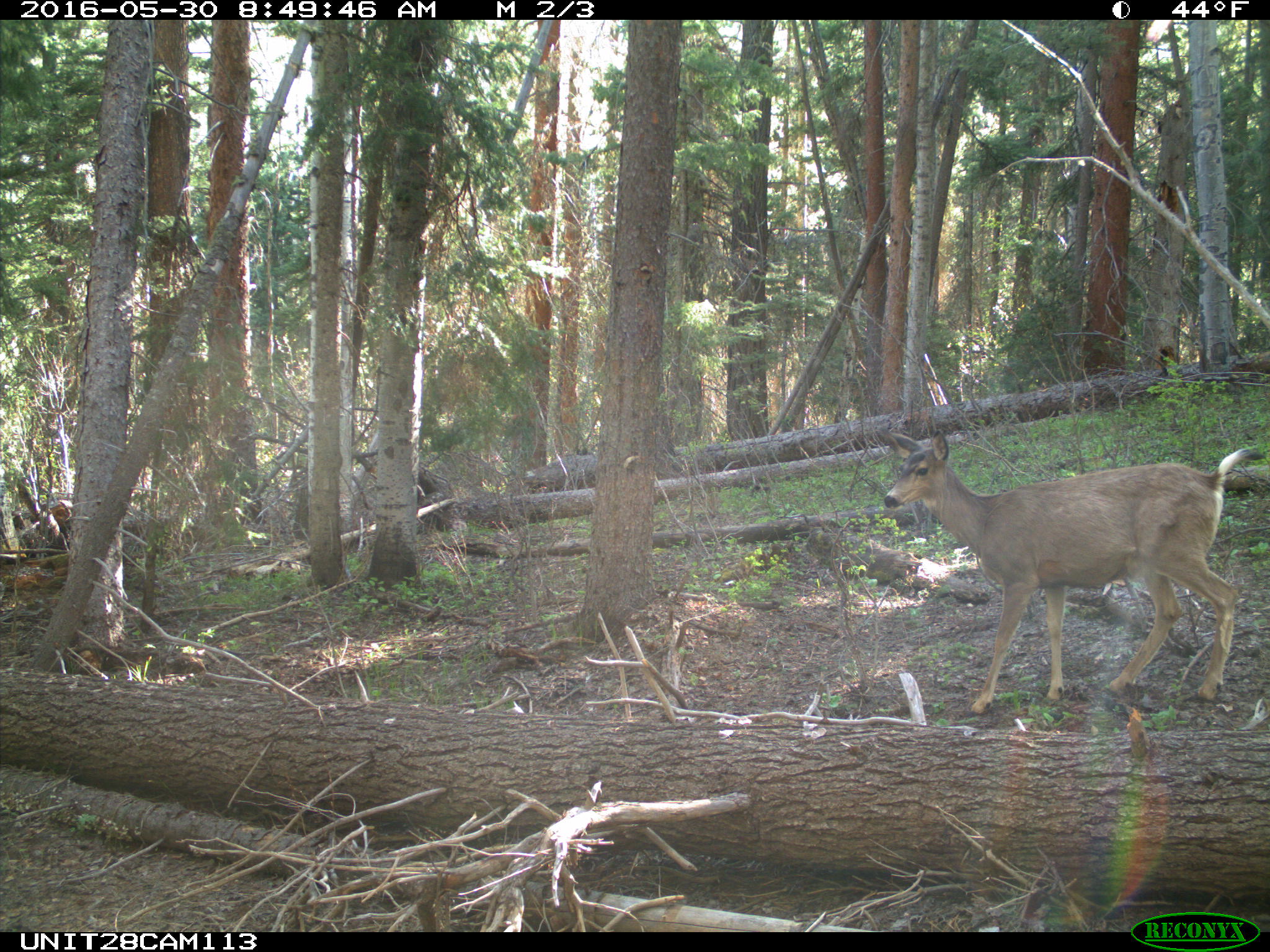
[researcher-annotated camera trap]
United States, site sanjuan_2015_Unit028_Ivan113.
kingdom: Animalia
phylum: Chordata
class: Mammalia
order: Artiodactyla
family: Cervidae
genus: Odocoileus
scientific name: Odocoileus hemionus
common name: mule deer